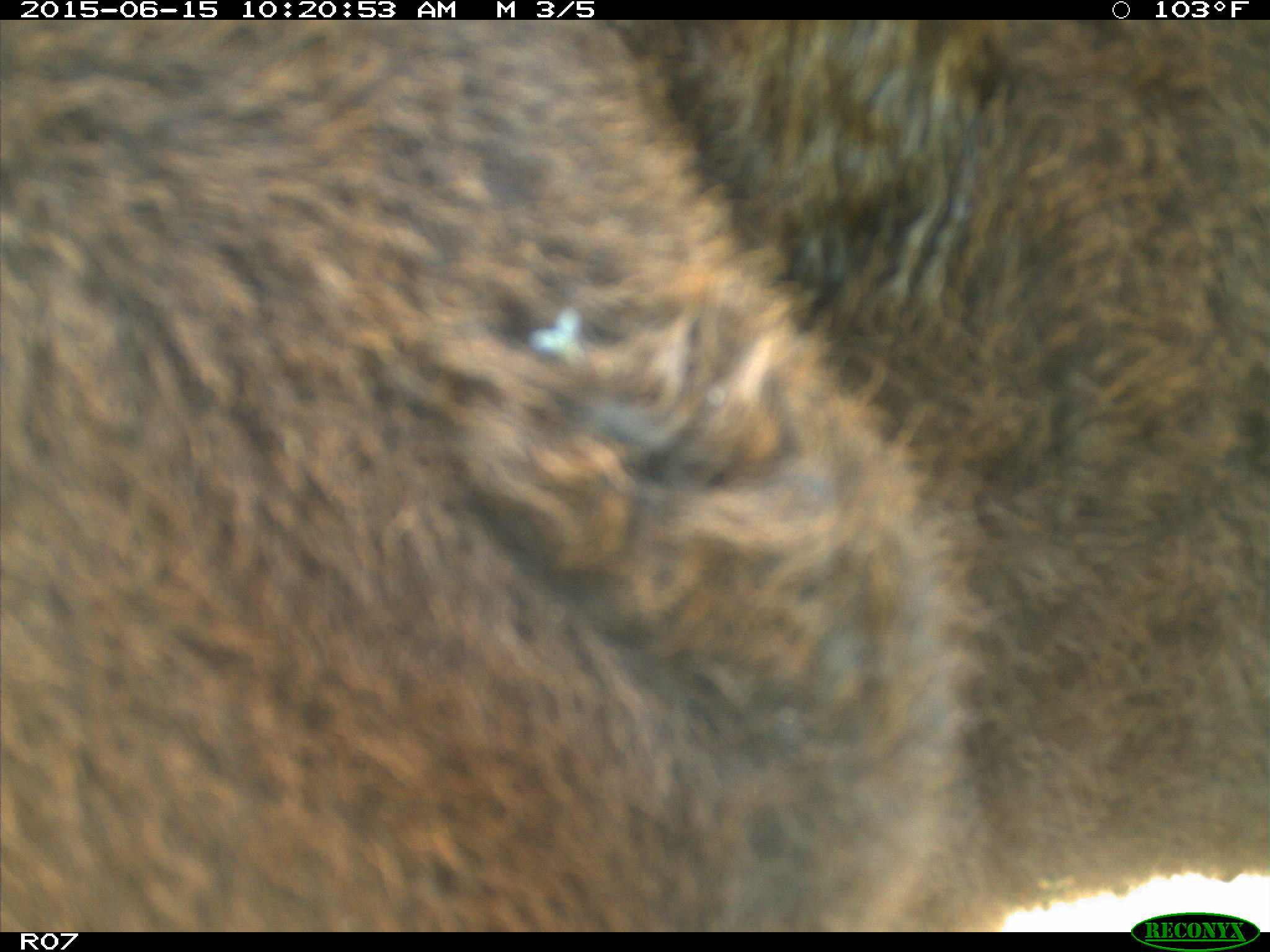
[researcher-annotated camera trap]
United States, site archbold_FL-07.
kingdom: Animalia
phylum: Chordata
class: Mammalia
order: Artiodactyla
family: Bovidae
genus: Bos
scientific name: Bos taurus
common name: domestic cow